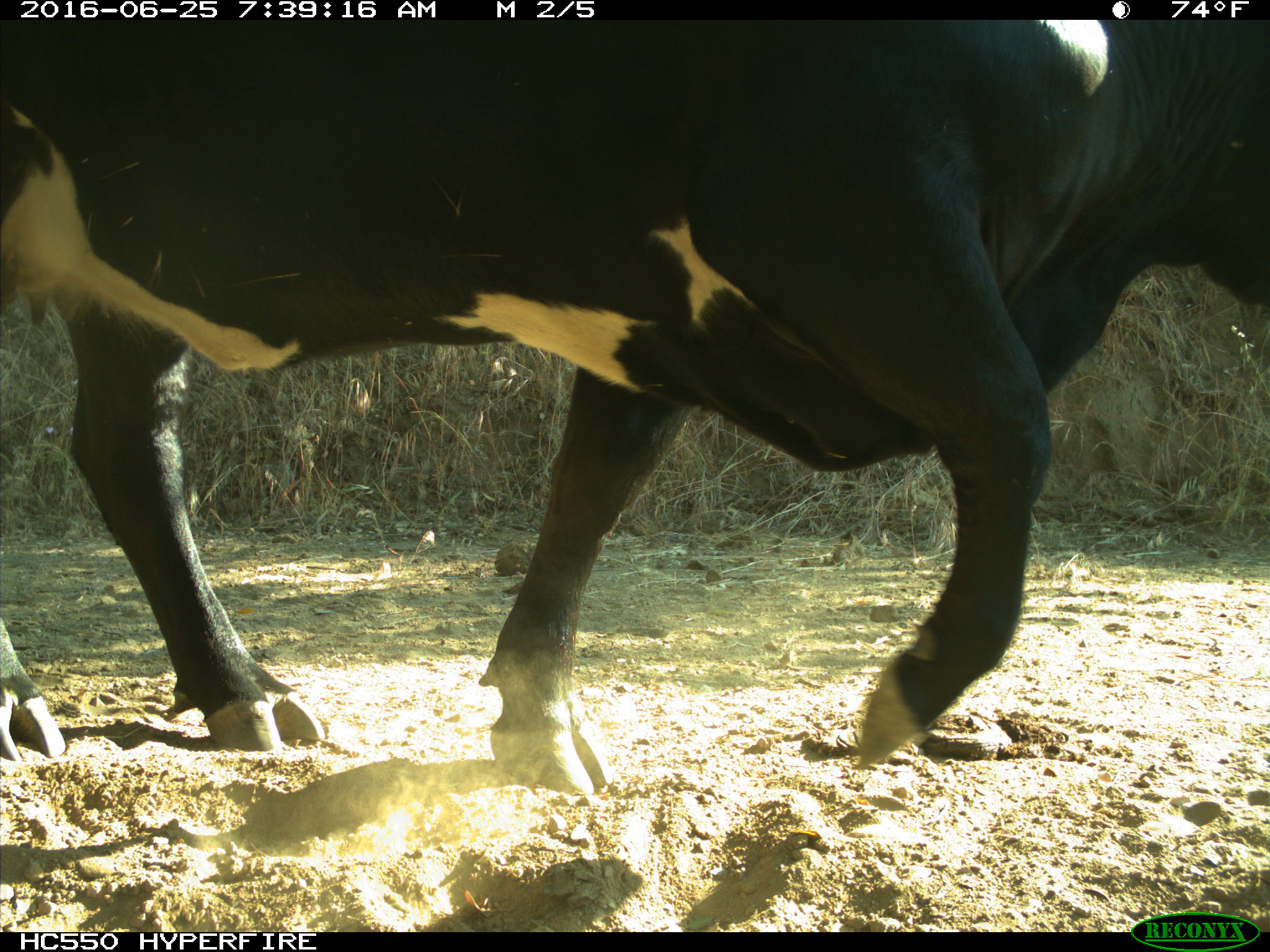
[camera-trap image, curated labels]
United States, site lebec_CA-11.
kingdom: Animalia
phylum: Chordata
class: Mammalia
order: Artiodactyla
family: Bovidae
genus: Bos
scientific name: Bos taurus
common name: domestic cow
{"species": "Bos taurus (domestic cow)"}